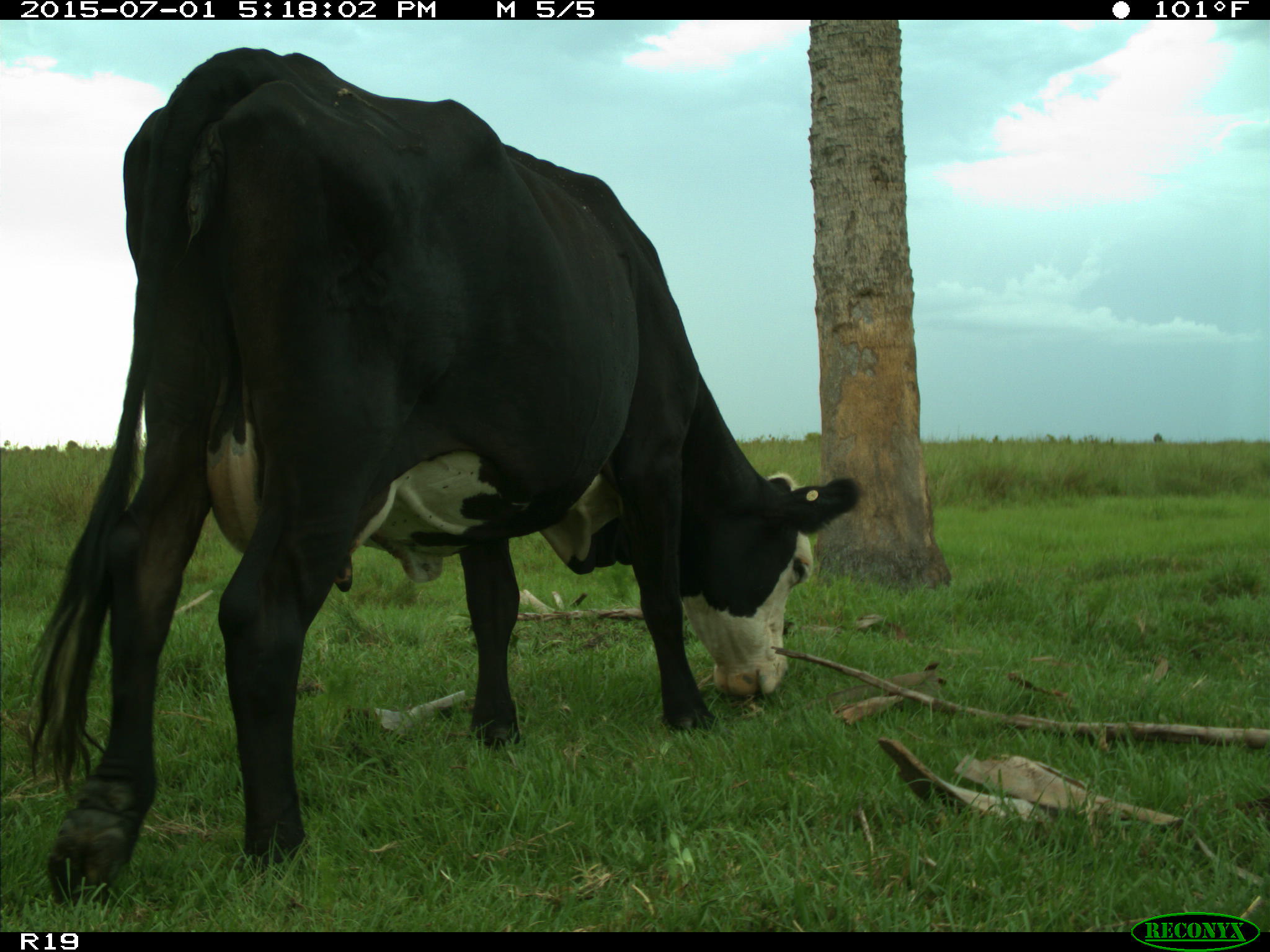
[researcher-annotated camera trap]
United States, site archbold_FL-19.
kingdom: Animalia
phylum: Chordata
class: Mammalia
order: Artiodactyla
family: Bovidae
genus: Bos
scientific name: Bos taurus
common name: domestic cow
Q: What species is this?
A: Bos taurus (domestic cow).